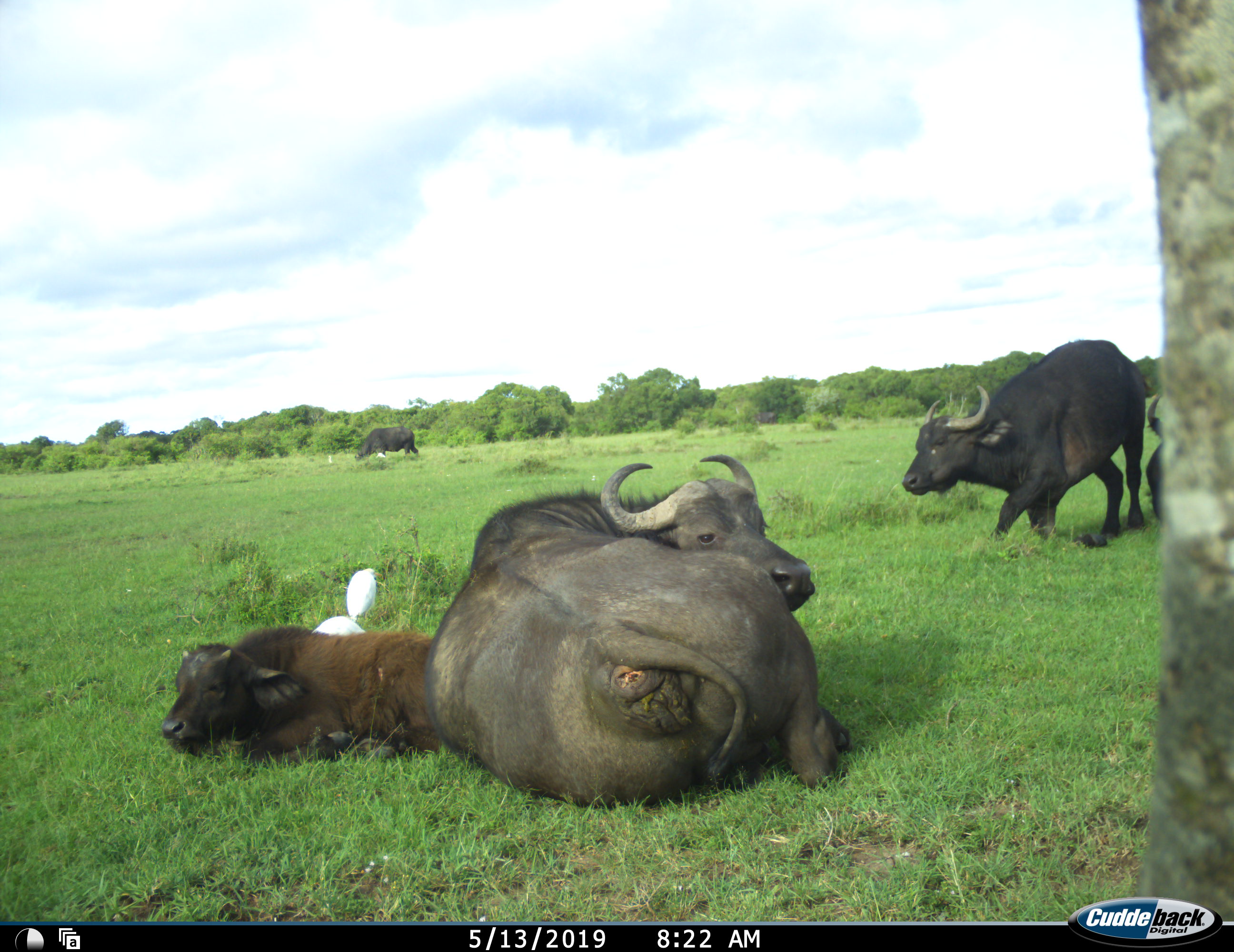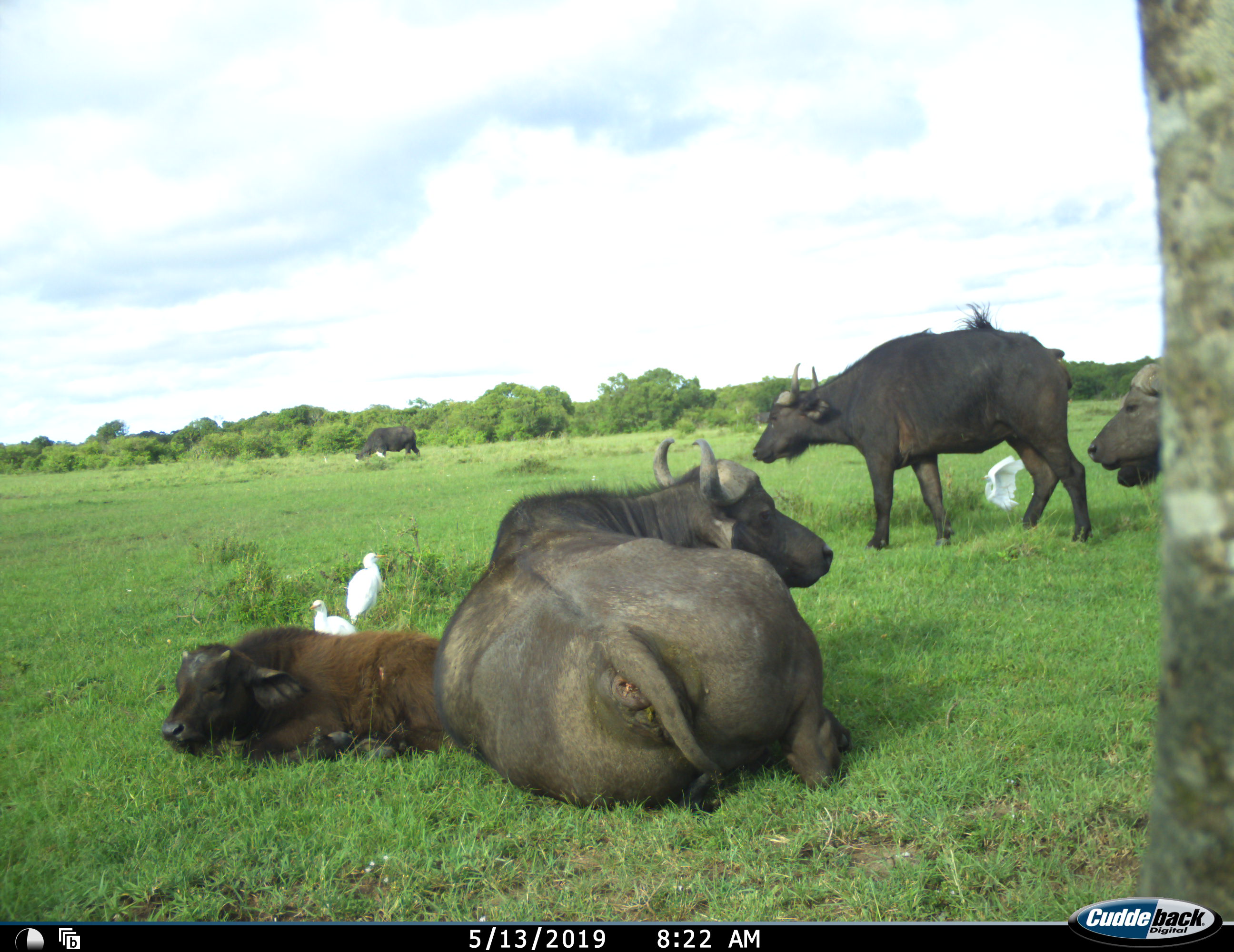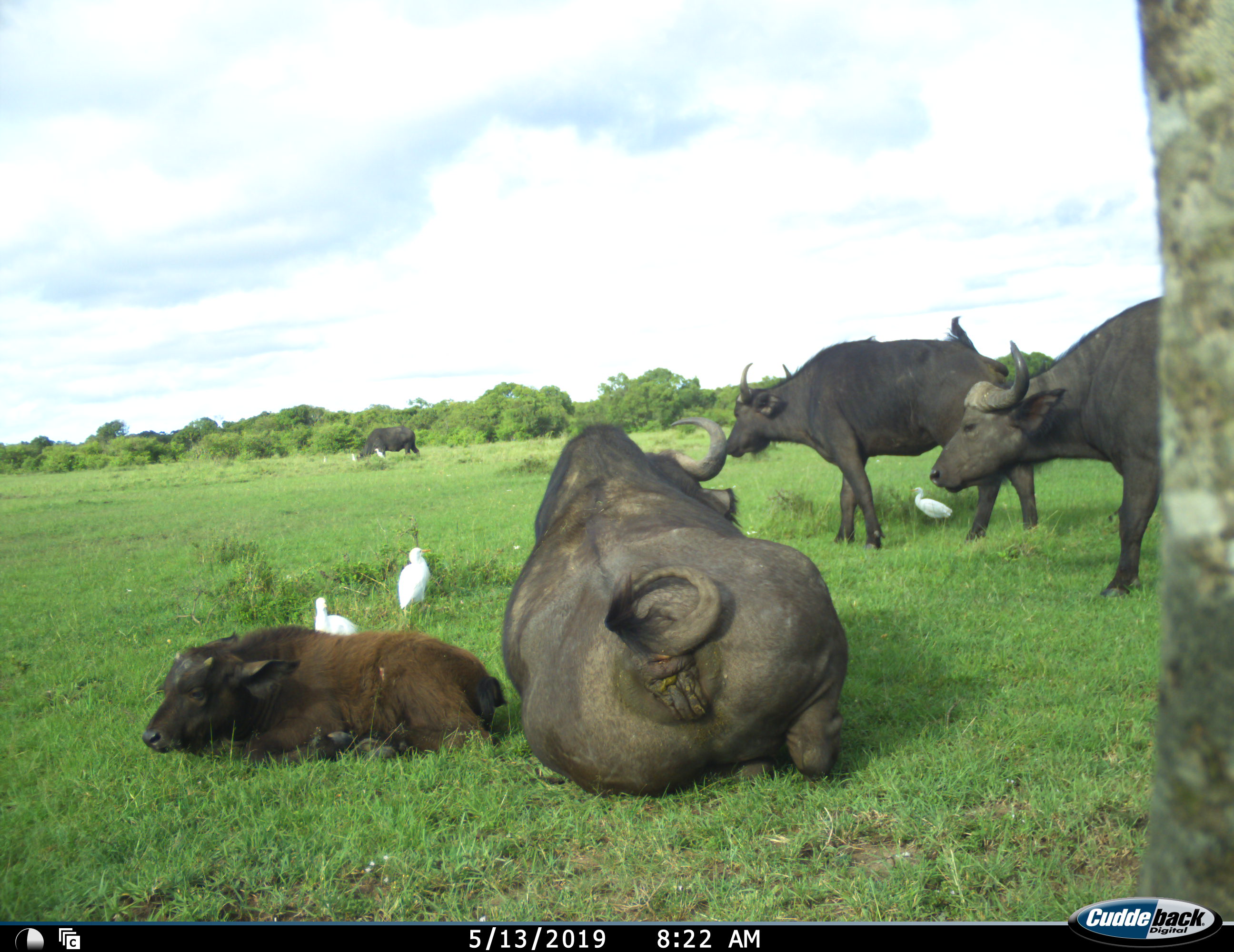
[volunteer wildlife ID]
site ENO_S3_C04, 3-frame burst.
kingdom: Animalia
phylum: Chordata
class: Aves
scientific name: Aves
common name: bird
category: birdother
Birdother (bird) (Aves), count 3. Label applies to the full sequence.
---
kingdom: Animalia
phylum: Chordata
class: Mammalia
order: Artiodactyla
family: Bovidae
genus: Syncerus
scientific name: Syncerus caffer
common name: african buffalo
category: buffalo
Buffalo (african buffalo) (Syncerus caffer), count 5. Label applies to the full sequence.